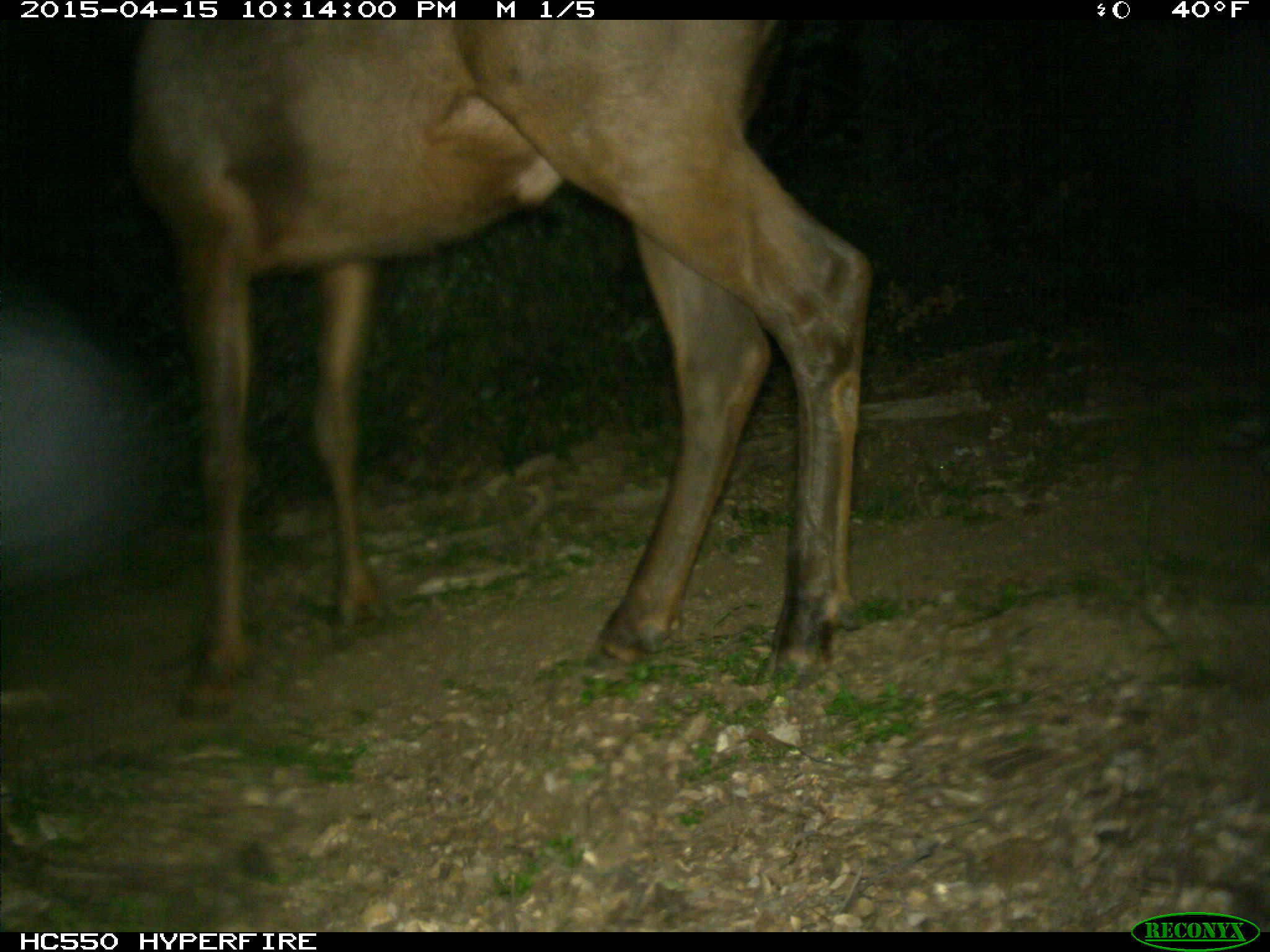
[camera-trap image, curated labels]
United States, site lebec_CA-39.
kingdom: Animalia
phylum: Chordata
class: Mammalia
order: Artiodactyla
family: Cervidae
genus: Cervus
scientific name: Cervus canadensis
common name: elk